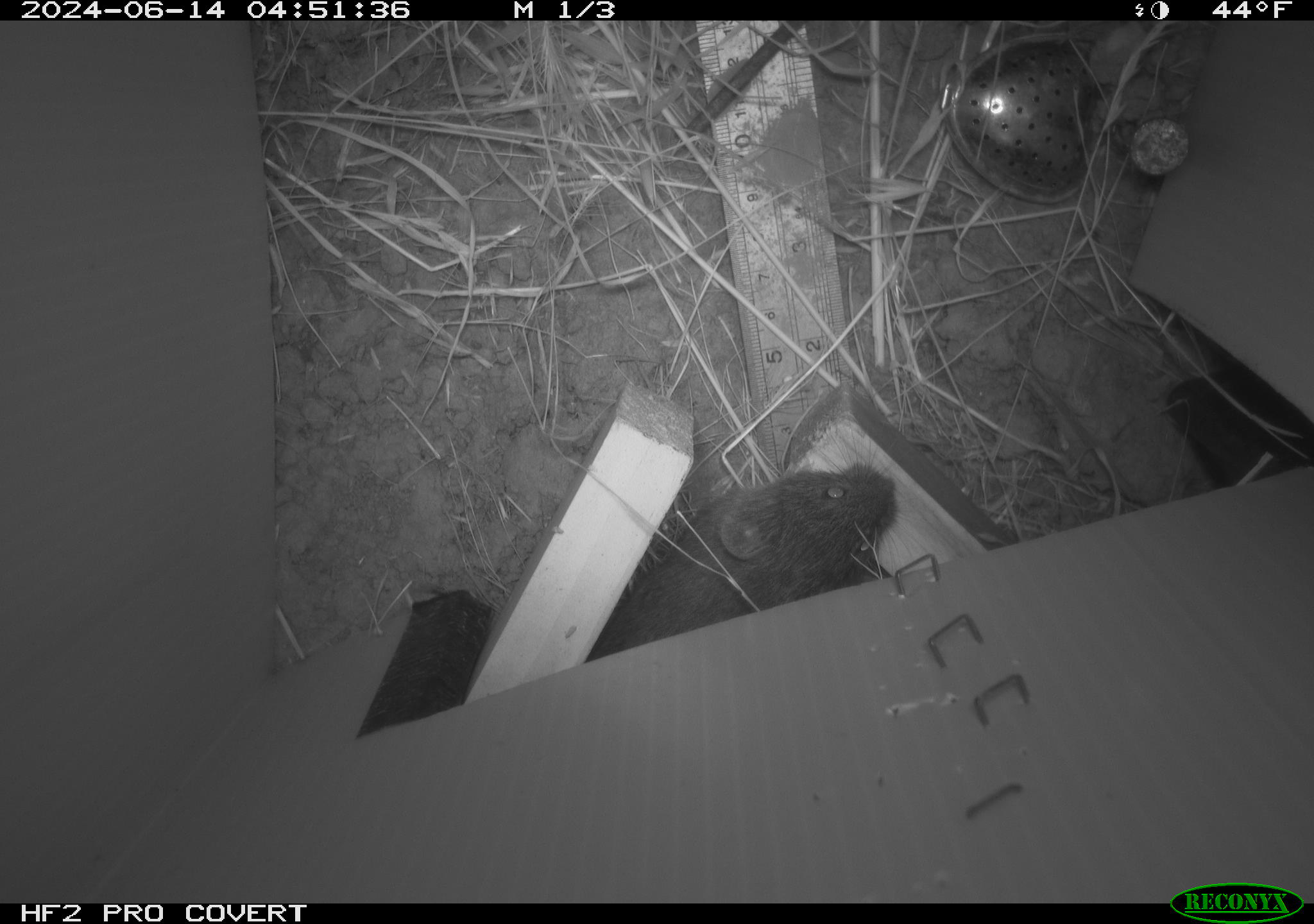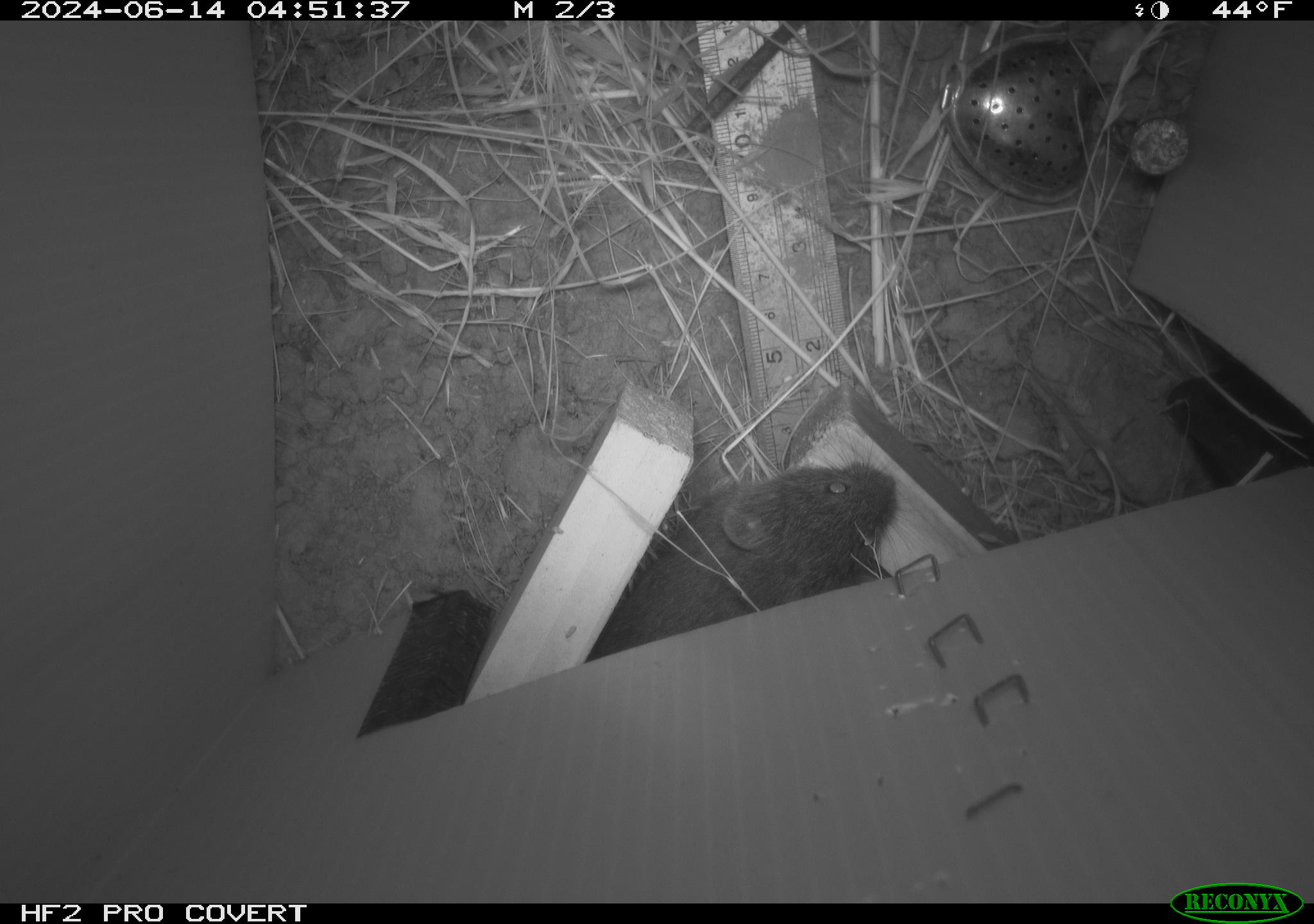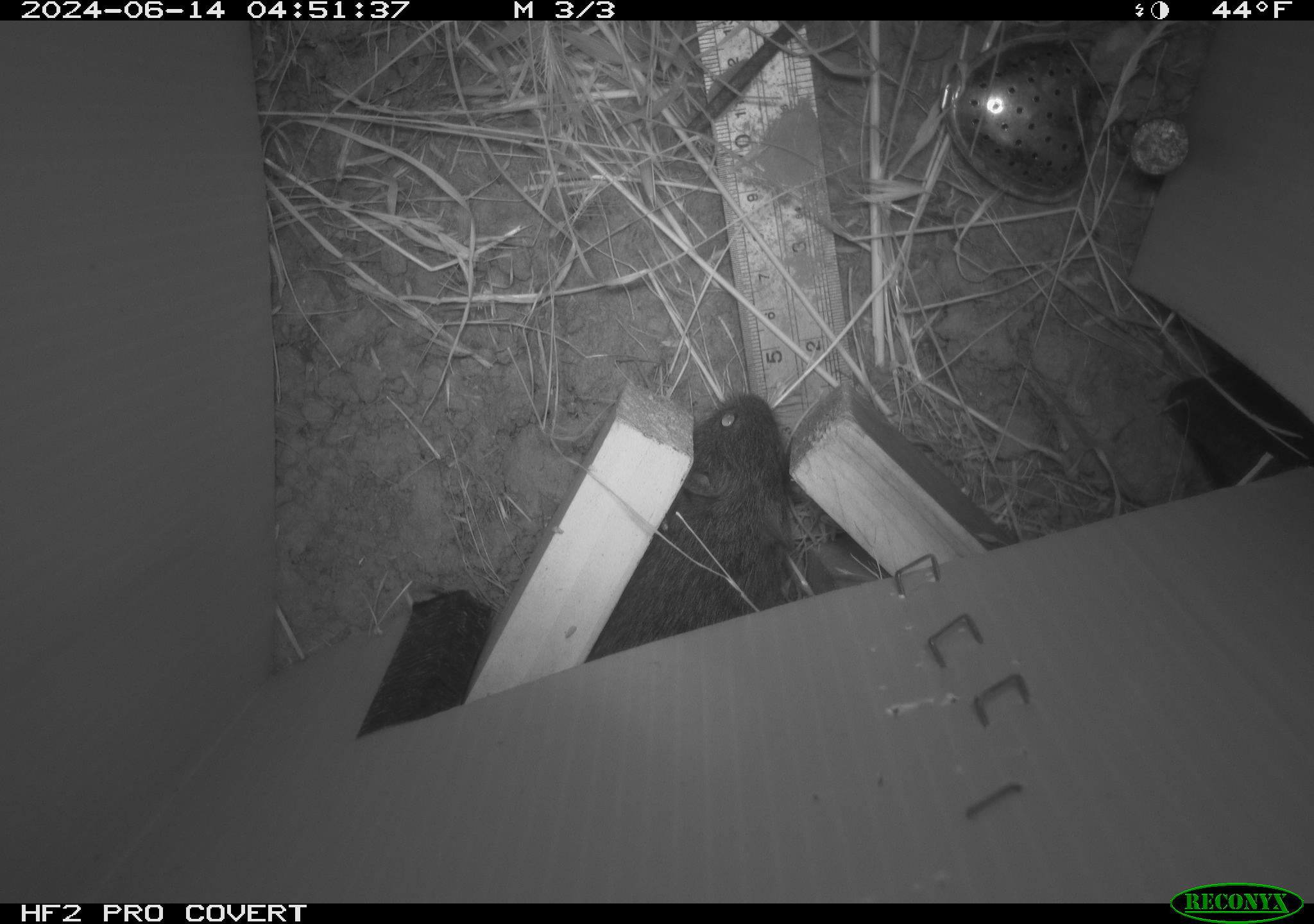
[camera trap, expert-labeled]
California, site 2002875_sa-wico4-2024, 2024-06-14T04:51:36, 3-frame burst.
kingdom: Animalia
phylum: Chordata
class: Mammalia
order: Rodentia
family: Cricetidae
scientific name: Arvicolinae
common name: voles, lemmings, and muskrats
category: arvicolinae subfamily